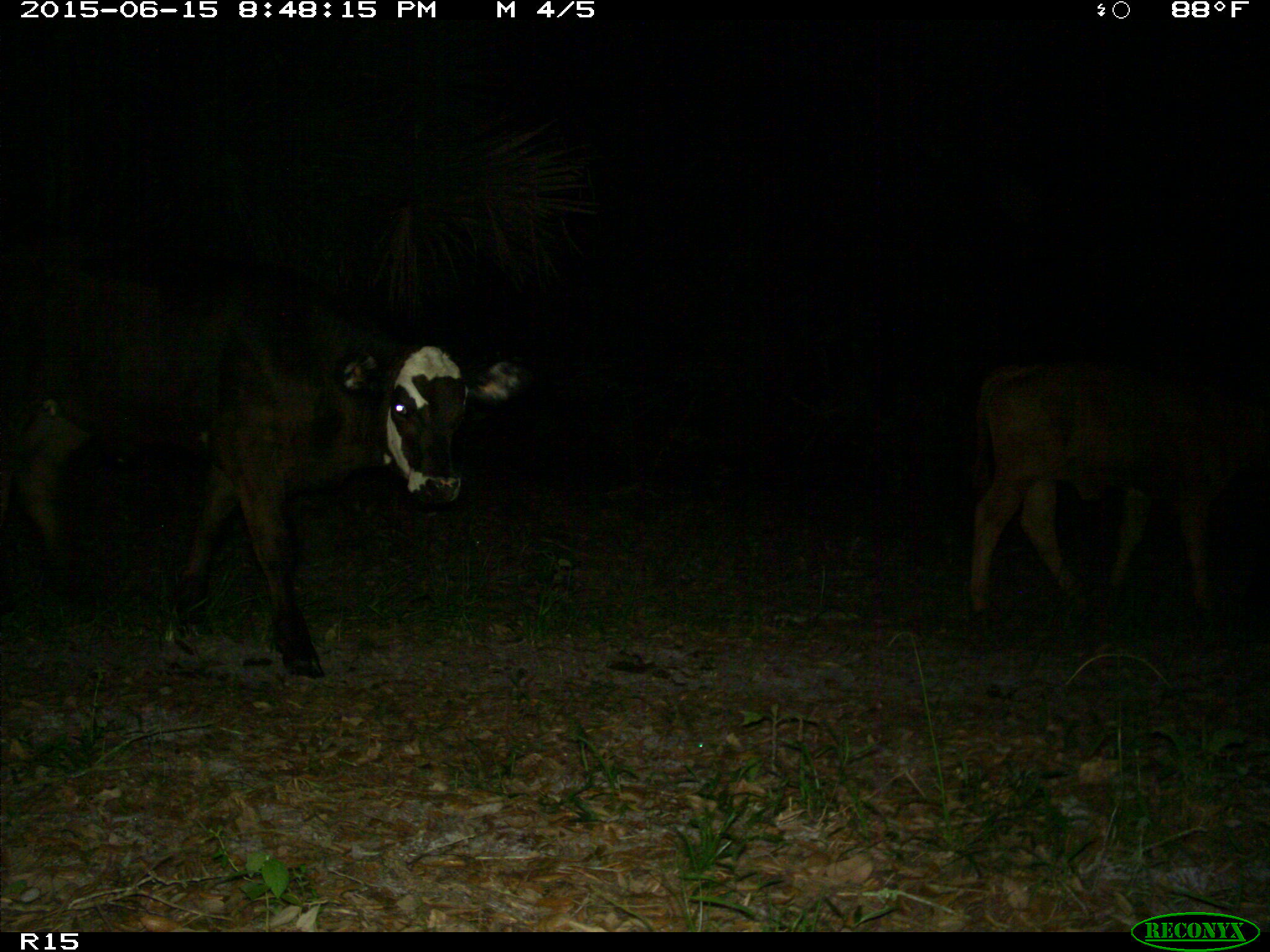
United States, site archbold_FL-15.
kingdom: Animalia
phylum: Chordata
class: Mammalia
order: Artiodactyla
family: Bovidae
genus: Bos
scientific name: Bos taurus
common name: domestic cow